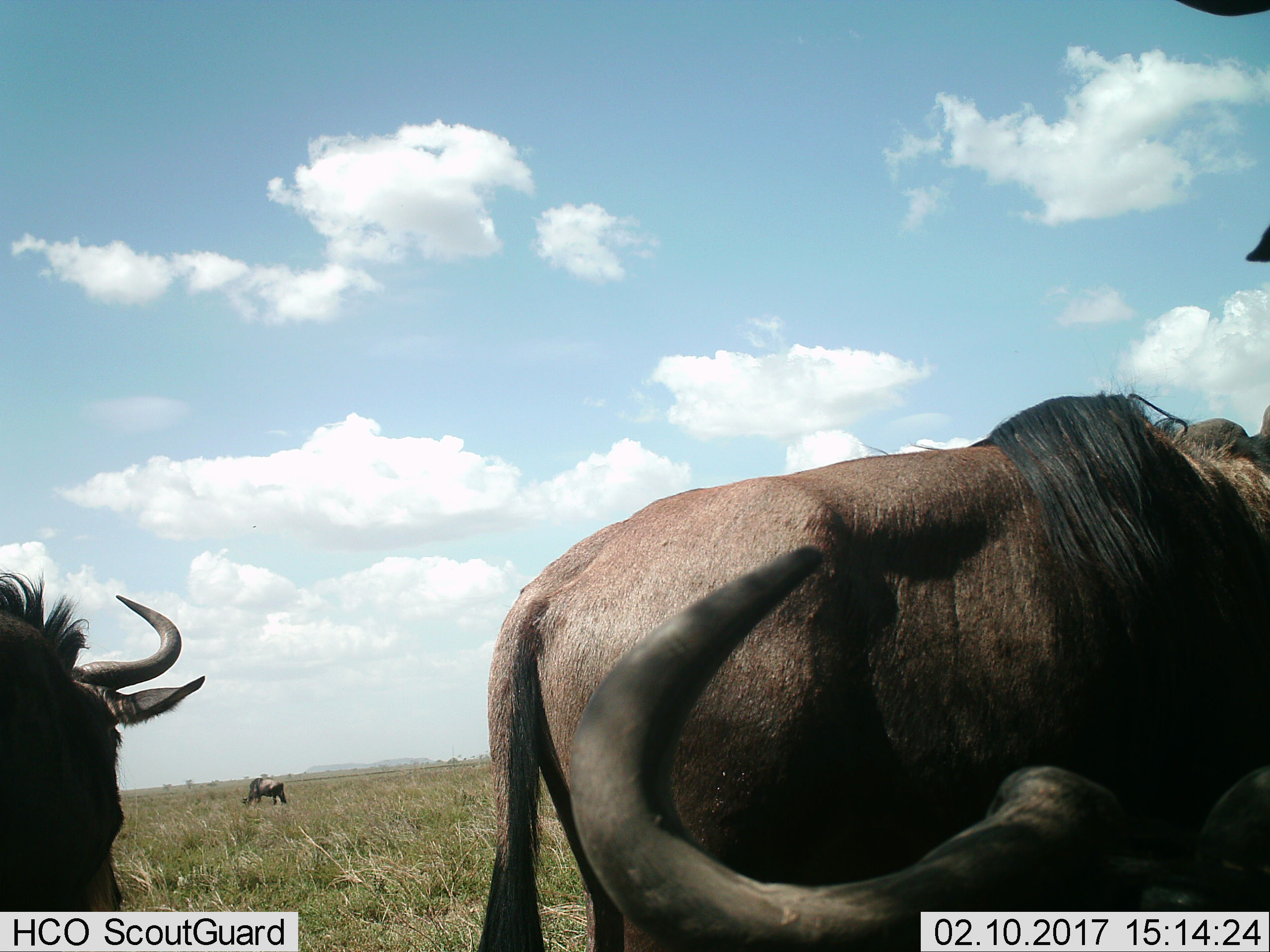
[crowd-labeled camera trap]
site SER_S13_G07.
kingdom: Animalia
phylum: Chordata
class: Mammalia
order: Artiodactyla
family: Bovidae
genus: Connochaetes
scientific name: Connochaetes taurinus taurinus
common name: blue wildebeest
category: wildebeestblue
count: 4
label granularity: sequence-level